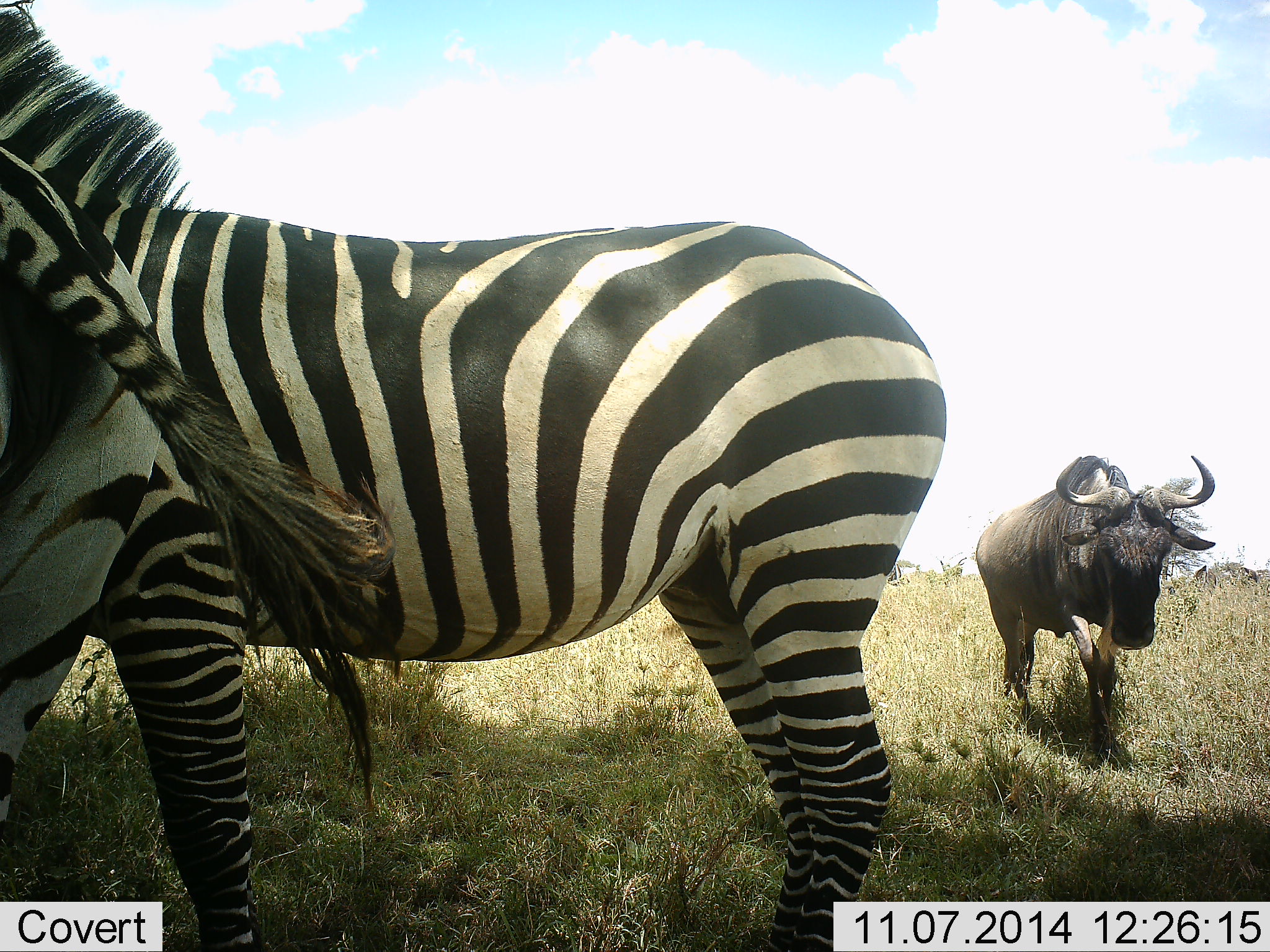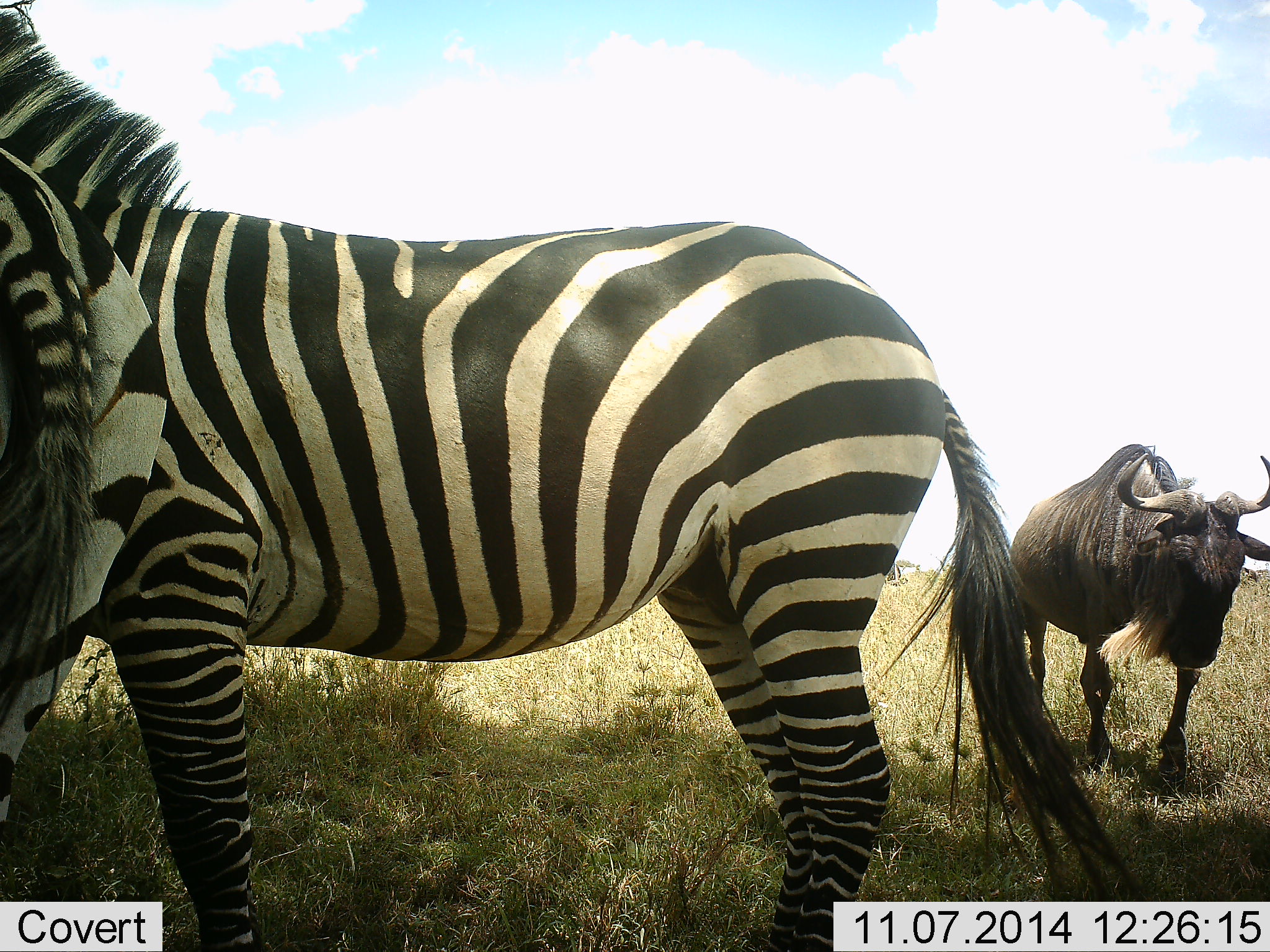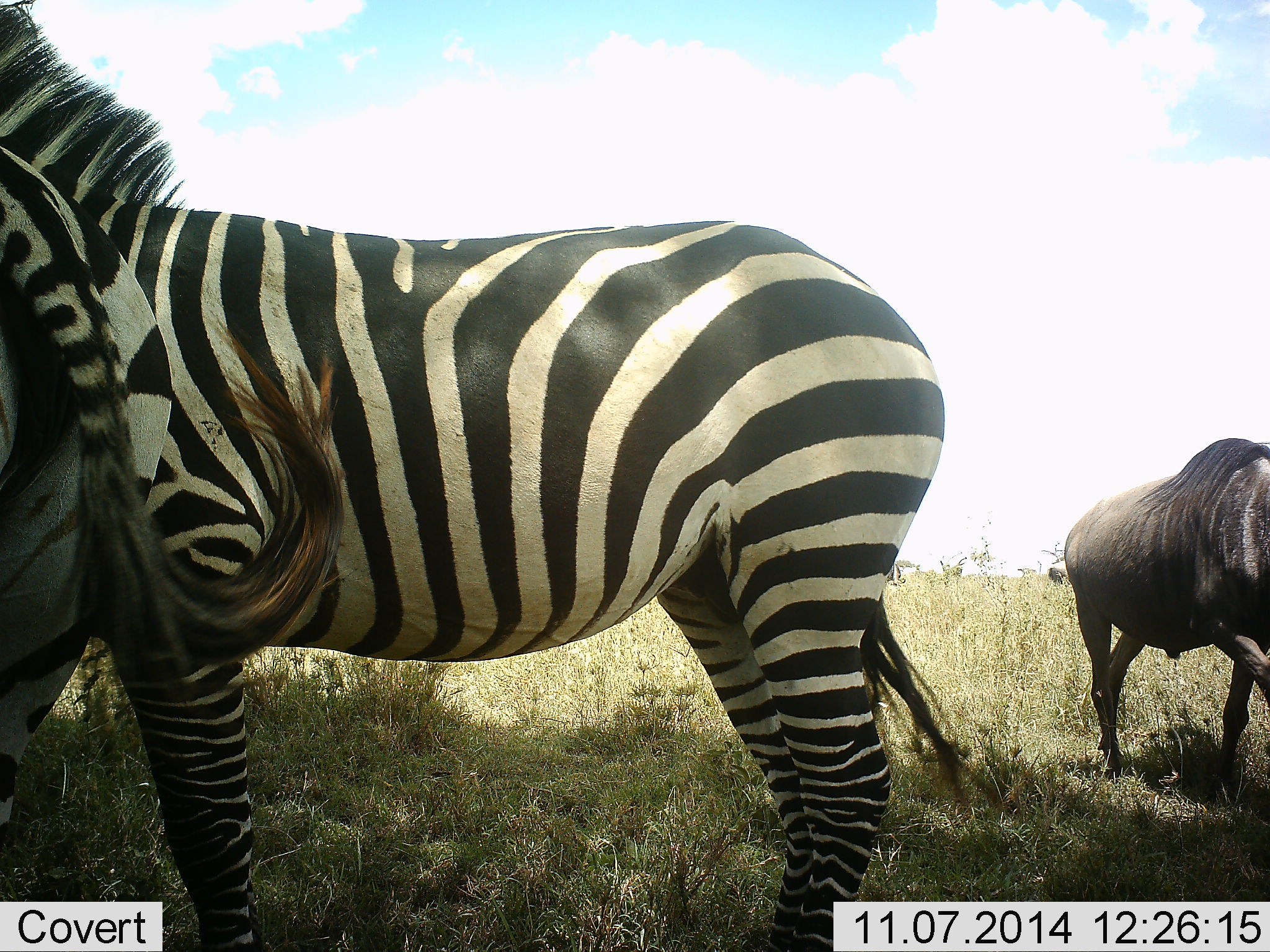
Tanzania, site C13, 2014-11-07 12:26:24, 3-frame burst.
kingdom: Animalia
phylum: Chordata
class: Mammalia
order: Artiodactyla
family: Bovidae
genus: Connochaetes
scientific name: Connochaetes taurinus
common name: blue wildebeest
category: wildebeest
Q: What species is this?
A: Wildebeest (blue wildebeest) (Connochaetes taurinus).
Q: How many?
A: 1.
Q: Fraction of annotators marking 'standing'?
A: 10%.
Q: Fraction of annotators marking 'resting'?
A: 0%.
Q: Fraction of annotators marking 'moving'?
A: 90%.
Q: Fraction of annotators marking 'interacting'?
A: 0%.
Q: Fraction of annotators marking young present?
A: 0%.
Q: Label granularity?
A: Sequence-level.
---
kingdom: Animalia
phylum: Chordata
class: Mammalia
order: Perissodactyla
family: Equidae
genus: Equus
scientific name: Equus quagga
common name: plains zebra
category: zebra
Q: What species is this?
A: Zebra (plains zebra) (Equus quagga).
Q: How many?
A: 2.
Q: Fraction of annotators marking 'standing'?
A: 100%.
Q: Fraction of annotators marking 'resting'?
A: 0%.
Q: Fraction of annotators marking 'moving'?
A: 0%.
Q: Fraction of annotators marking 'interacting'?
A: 0%.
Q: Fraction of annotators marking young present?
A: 0%.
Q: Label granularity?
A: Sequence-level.